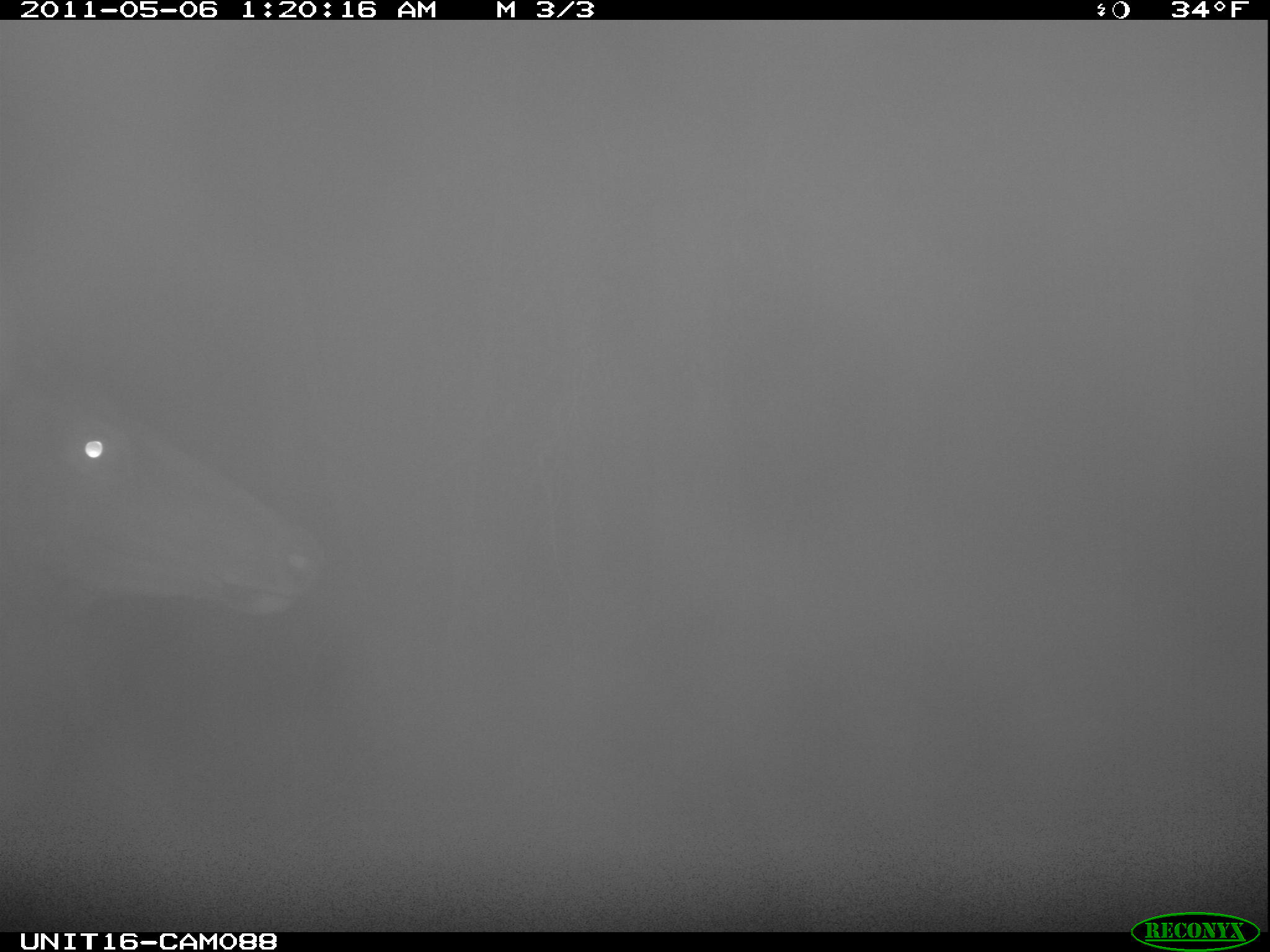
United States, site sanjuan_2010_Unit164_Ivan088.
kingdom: Animalia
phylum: Chordata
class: Mammalia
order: Artiodactyla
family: Cervidae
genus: Cervus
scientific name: Cervus elaphus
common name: red deer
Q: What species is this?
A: Cervus elaphus (red deer).